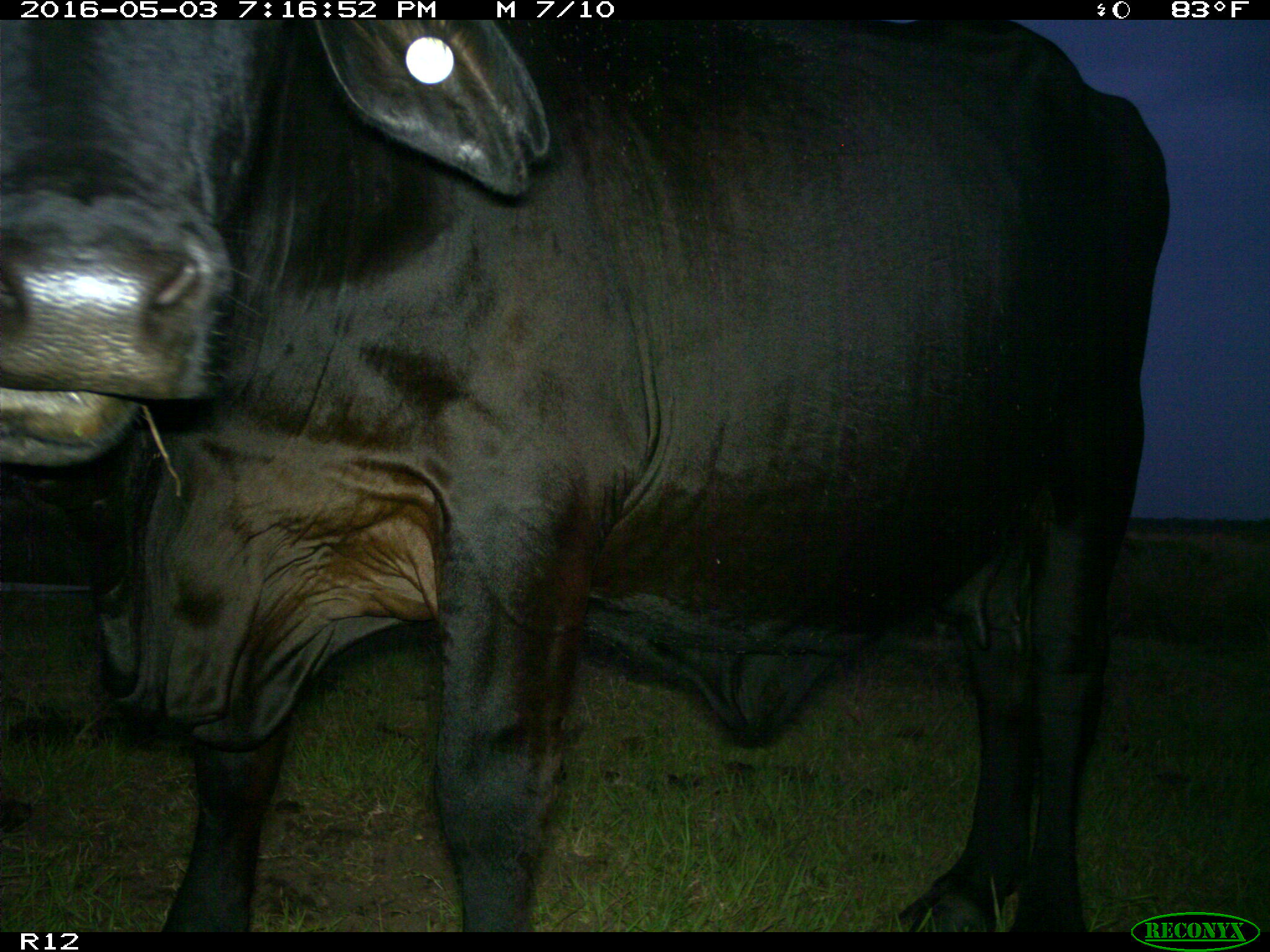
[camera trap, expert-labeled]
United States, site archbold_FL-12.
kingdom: Animalia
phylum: Chordata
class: Mammalia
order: Artiodactyla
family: Bovidae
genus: Bos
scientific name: Bos taurus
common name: domestic cow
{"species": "Bos taurus (domestic cow)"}